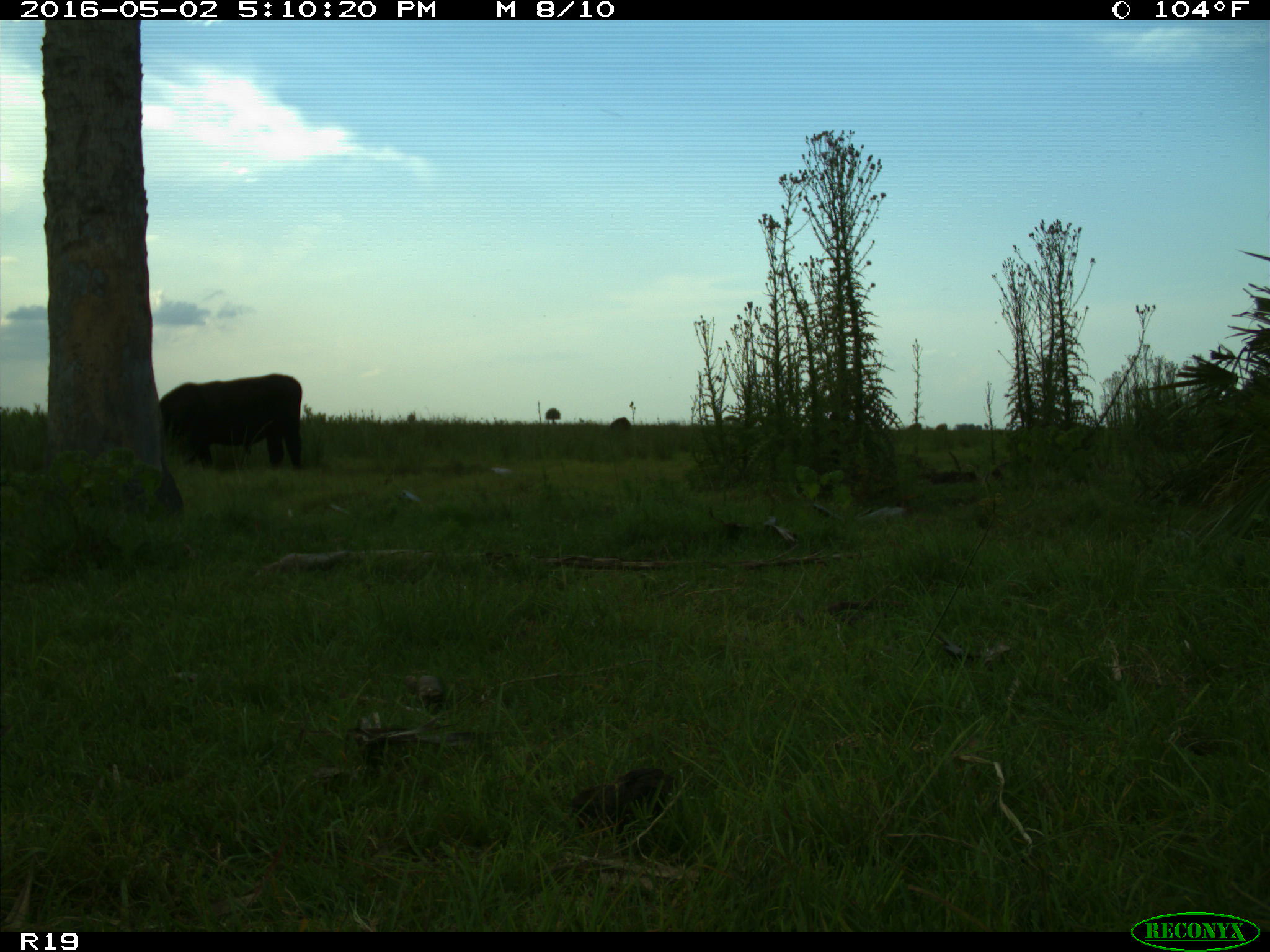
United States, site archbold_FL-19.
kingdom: Animalia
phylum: Chordata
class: Mammalia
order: Artiodactyla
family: Bovidae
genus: Bos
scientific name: Bos taurus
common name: domestic cow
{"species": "Bos taurus (domestic cow)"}